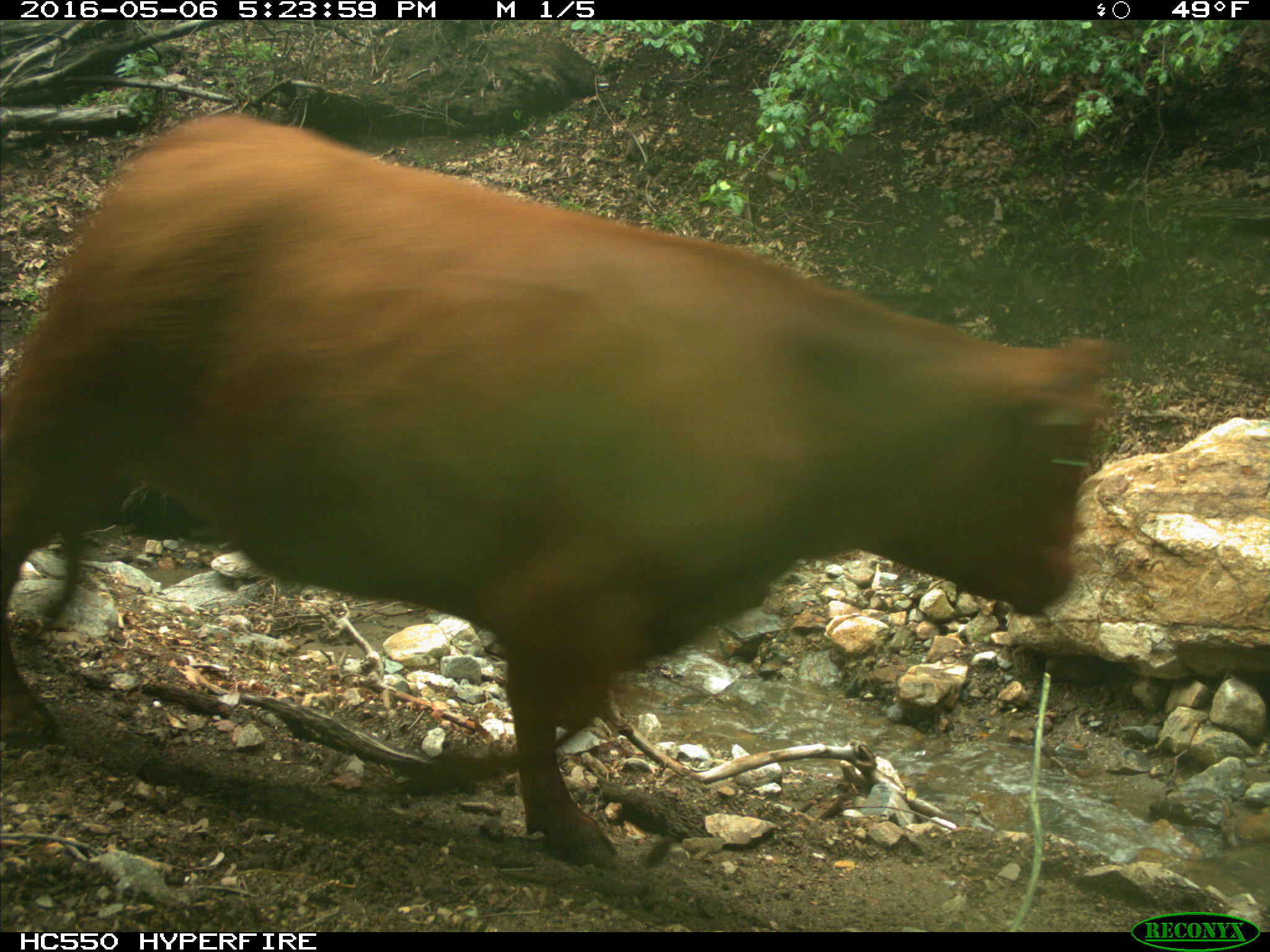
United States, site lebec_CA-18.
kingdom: Animalia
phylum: Chordata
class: Mammalia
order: Artiodactyla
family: Bovidae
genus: Bos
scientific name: Bos taurus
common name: domestic cow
Bos taurus (domestic cow).